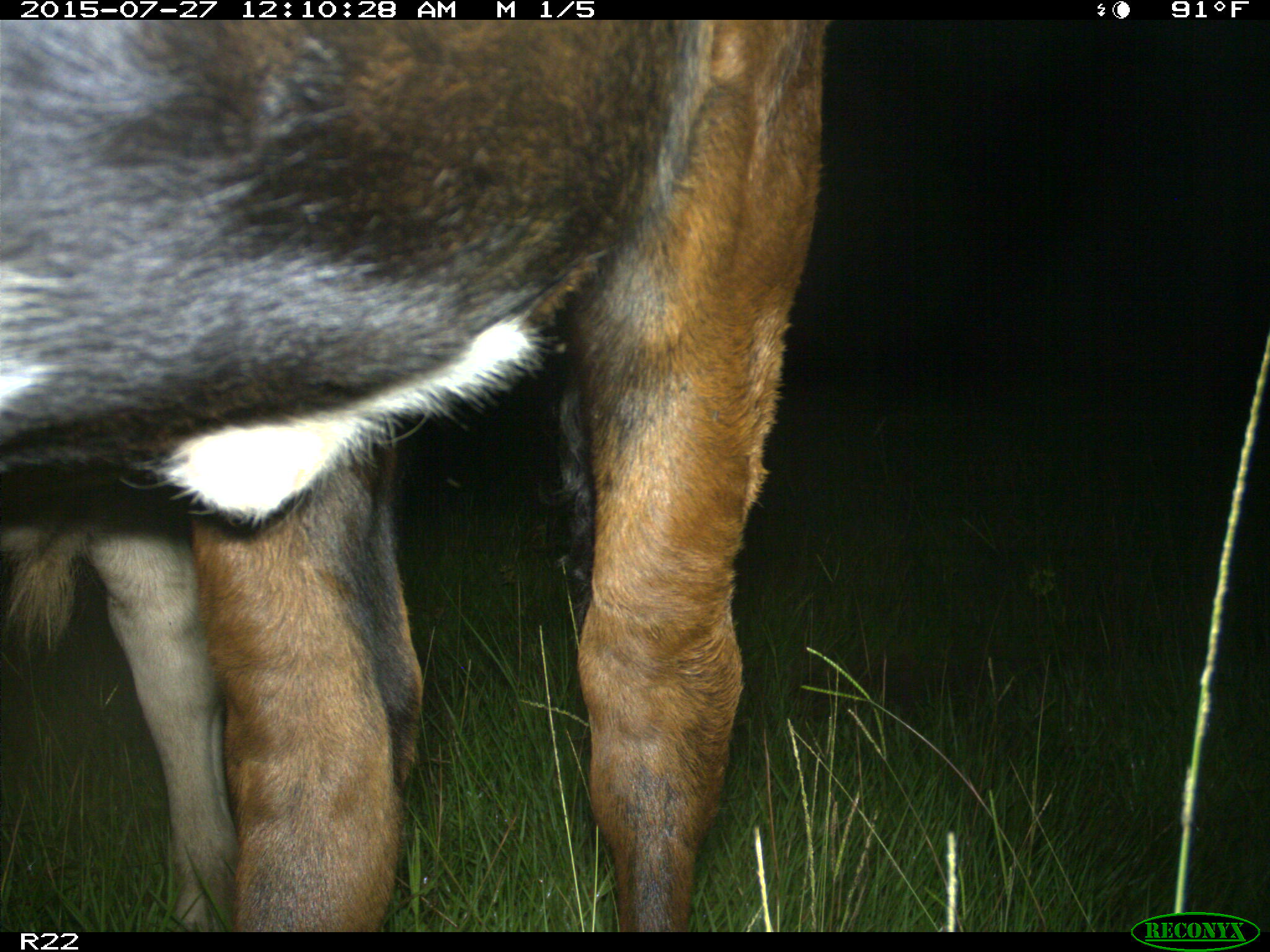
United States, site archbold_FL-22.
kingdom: Animalia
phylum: Chordata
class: Mammalia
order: Artiodactyla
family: Bovidae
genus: Bos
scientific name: Bos taurus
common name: domestic cow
Bos taurus (domestic cow).